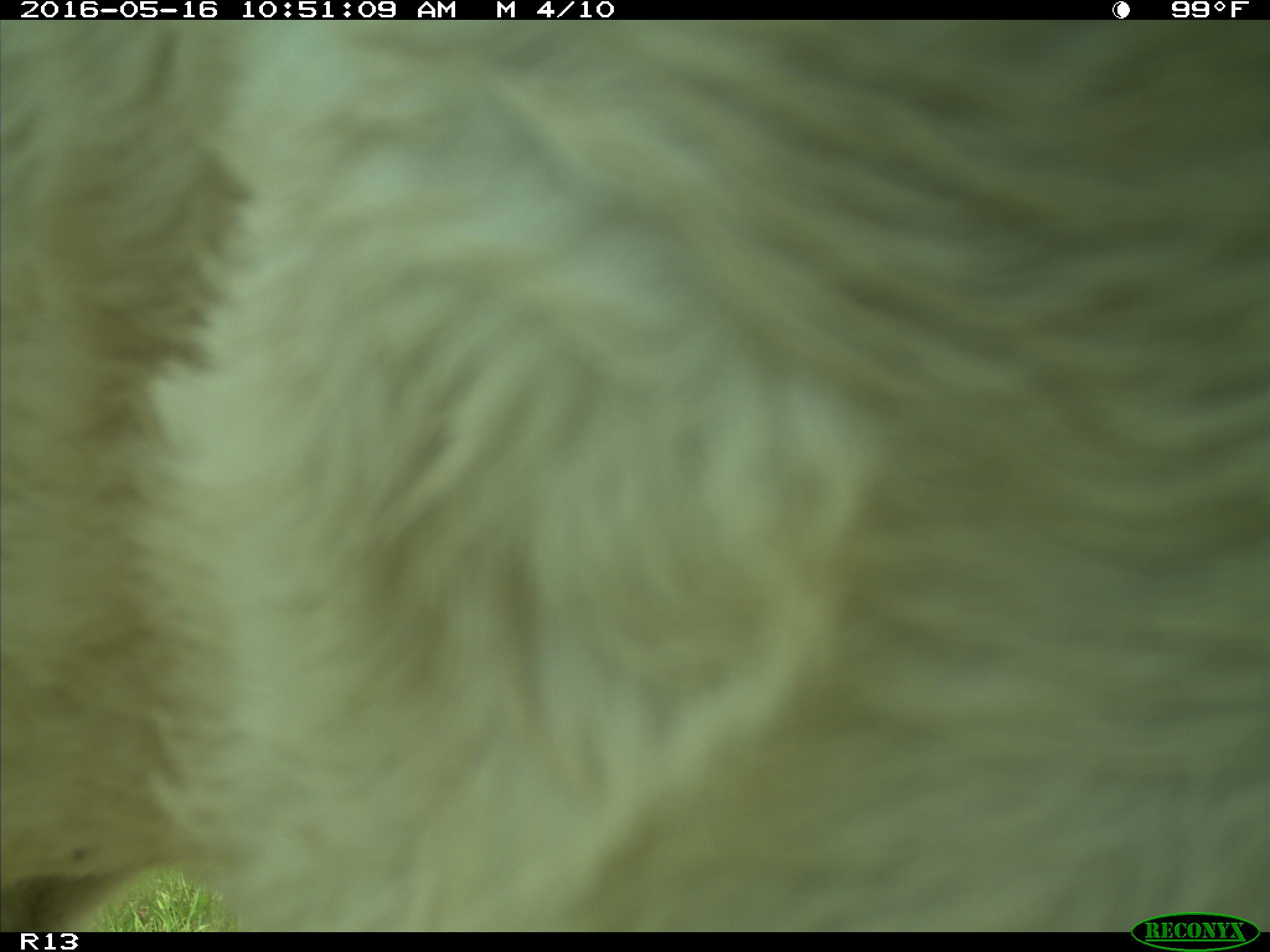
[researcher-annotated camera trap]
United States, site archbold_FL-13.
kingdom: Animalia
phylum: Chordata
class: Mammalia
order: Artiodactyla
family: Bovidae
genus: Bos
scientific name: Bos taurus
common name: domestic cow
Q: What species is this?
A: Bos taurus (domestic cow).